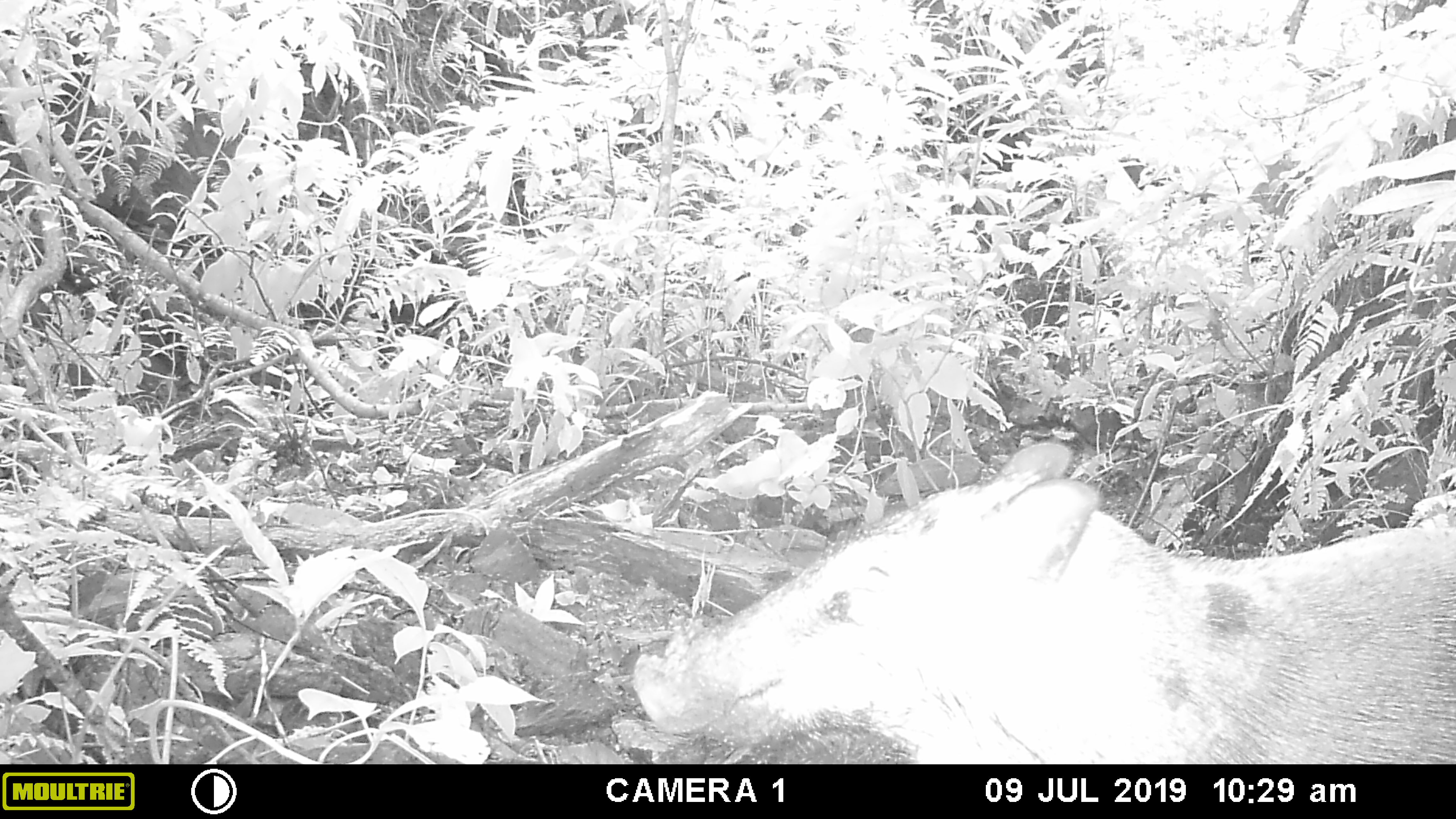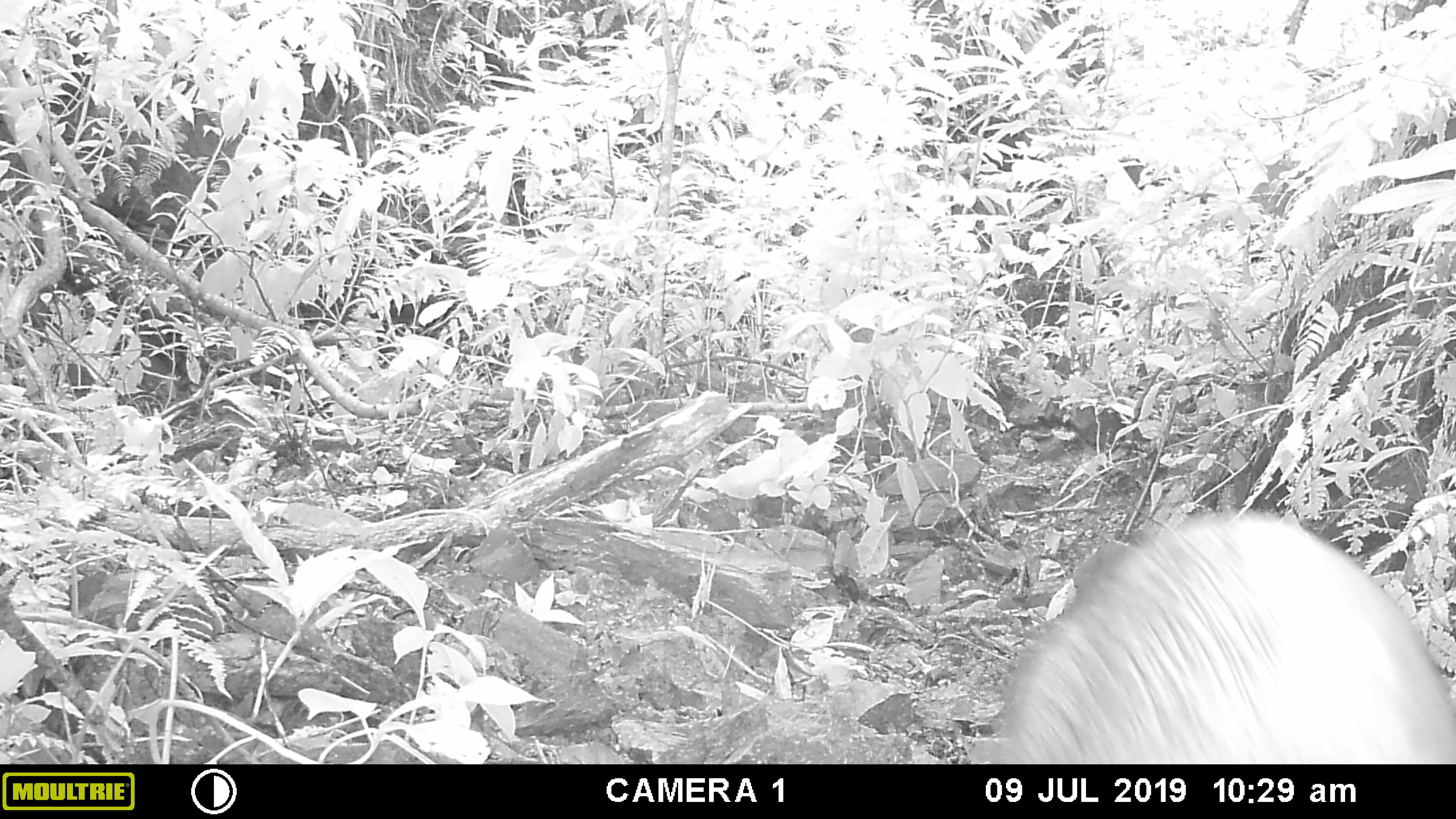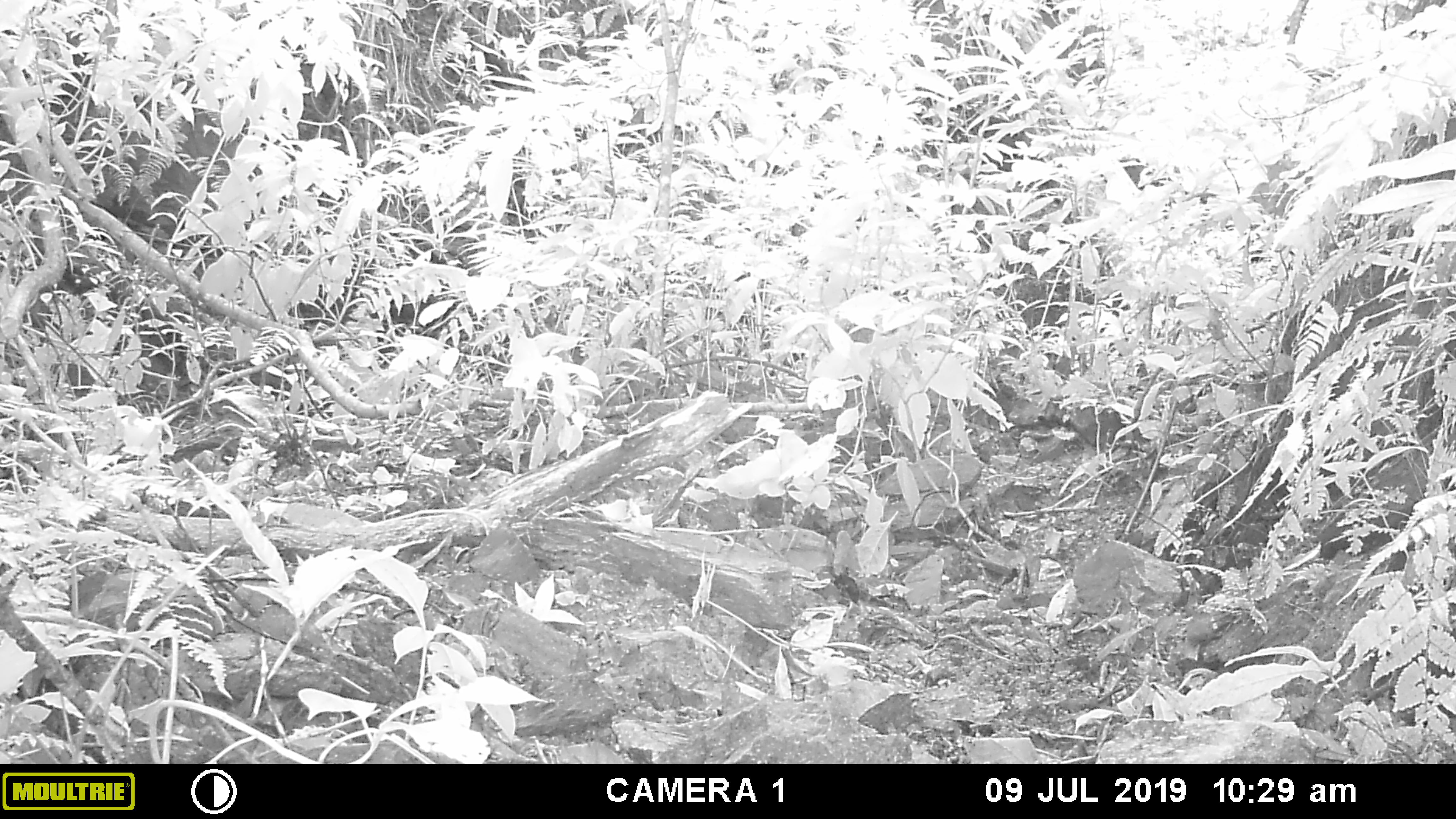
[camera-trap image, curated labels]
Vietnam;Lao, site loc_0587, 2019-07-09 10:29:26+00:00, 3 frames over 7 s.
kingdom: Animalia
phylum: Chordata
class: Mammalia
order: Artiodactyla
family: Suidae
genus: Sus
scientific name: Sus scrofa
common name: eurasian wild pig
Eurasian wild pig (Sus scrofa). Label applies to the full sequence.